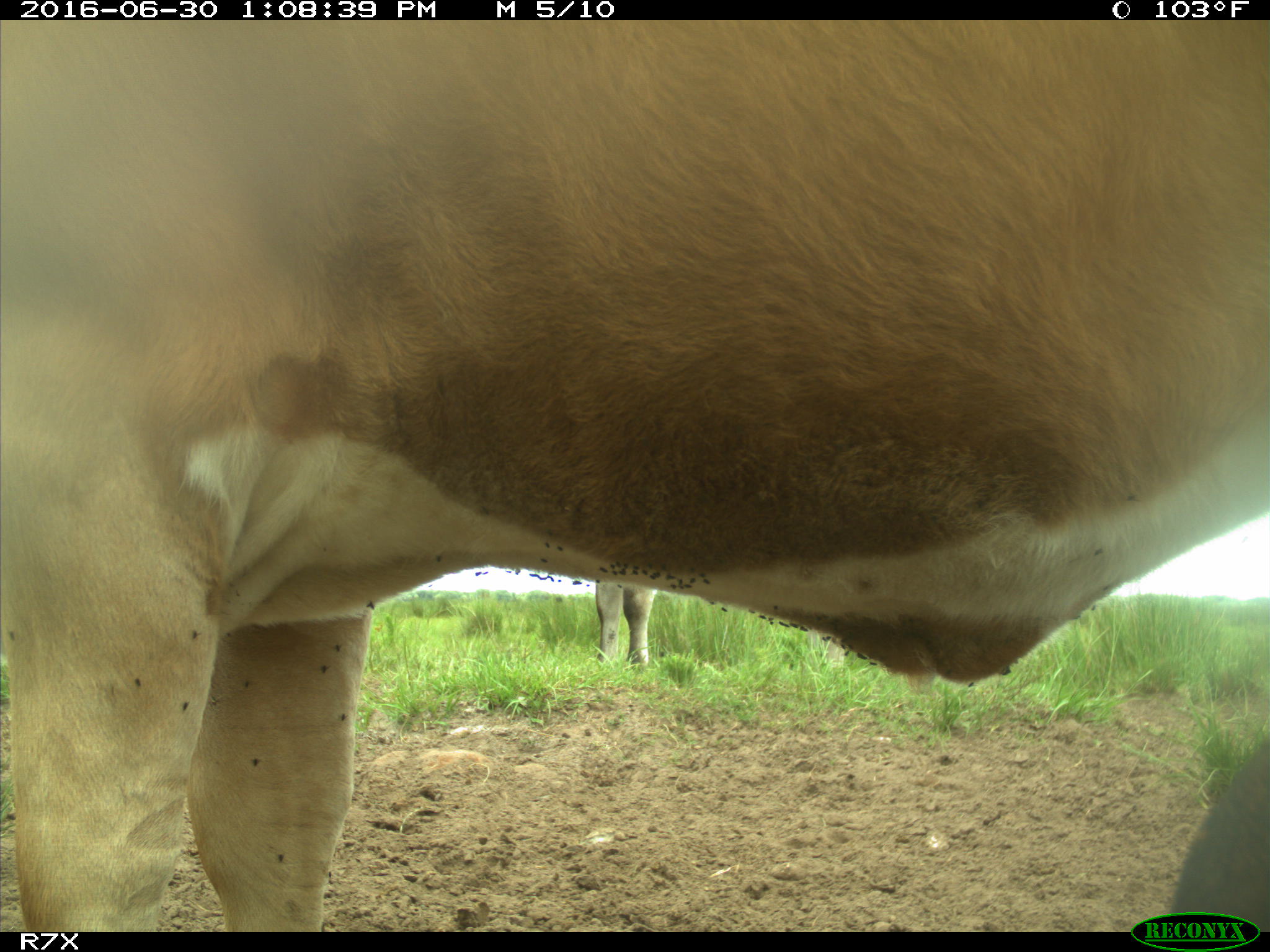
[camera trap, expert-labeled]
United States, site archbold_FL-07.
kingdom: Animalia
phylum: Chordata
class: Mammalia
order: Artiodactyla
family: Bovidae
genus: Bos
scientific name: Bos taurus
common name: domestic cow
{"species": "Bos taurus (domestic cow)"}